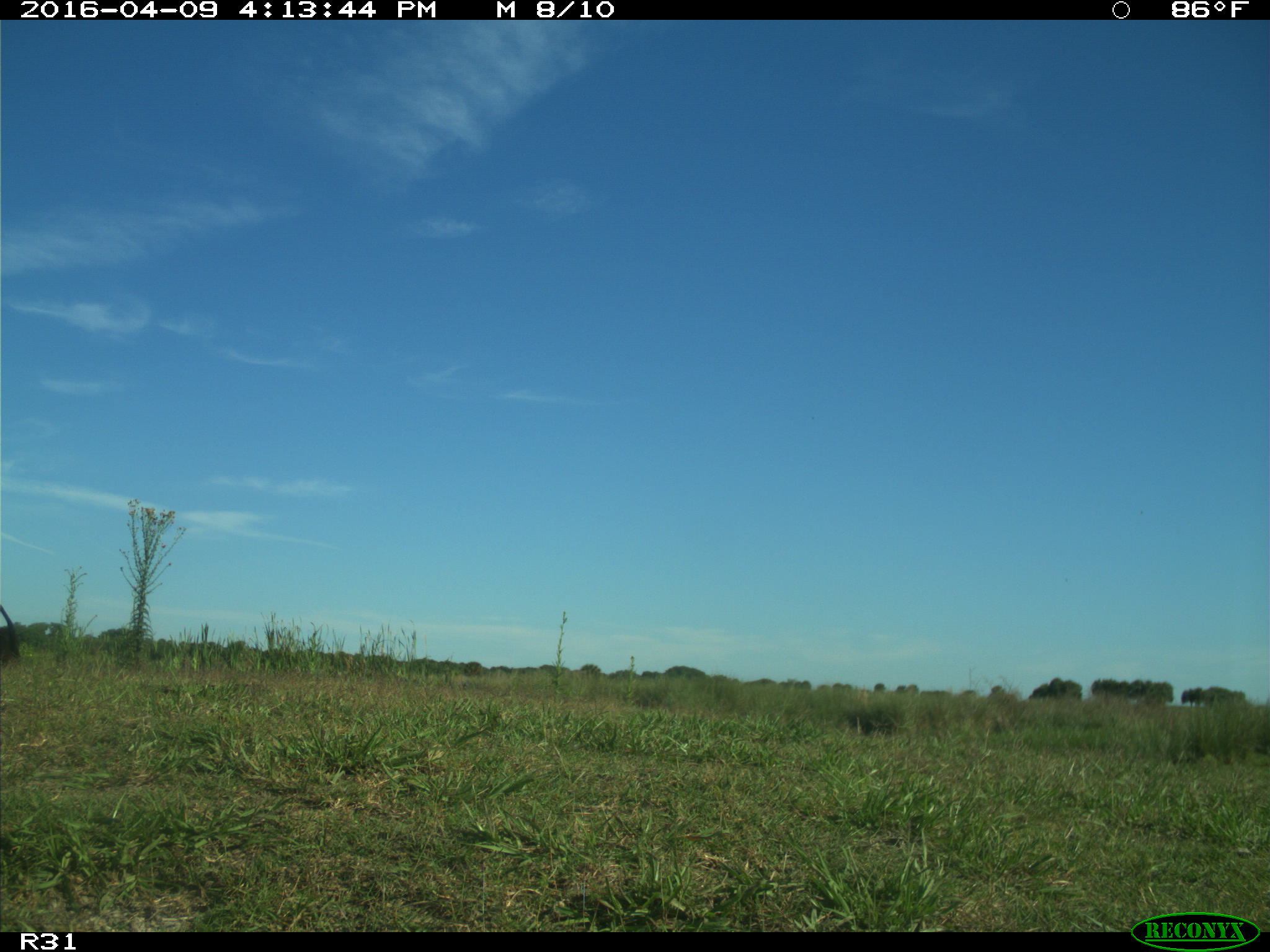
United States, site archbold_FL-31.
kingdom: Animalia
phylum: Chordata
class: Mammalia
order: Artiodactyla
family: Bovidae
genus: Bos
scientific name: Bos taurus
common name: domestic cow